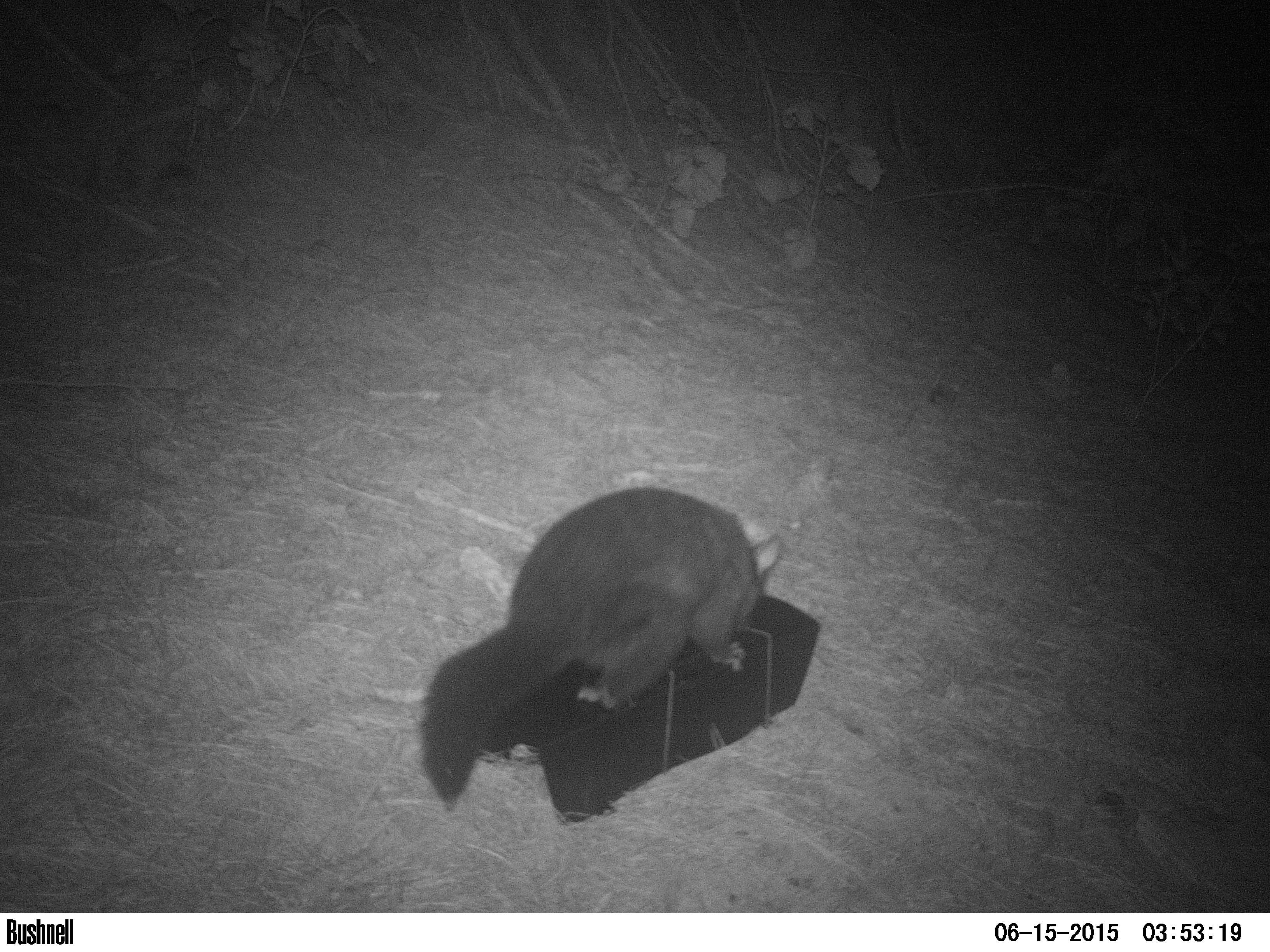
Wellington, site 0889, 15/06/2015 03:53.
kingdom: Animalia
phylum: Chordata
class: Mammalia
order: Didelphimorphia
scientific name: Didelphimorphia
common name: possum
Possum (Didelphimorphia).